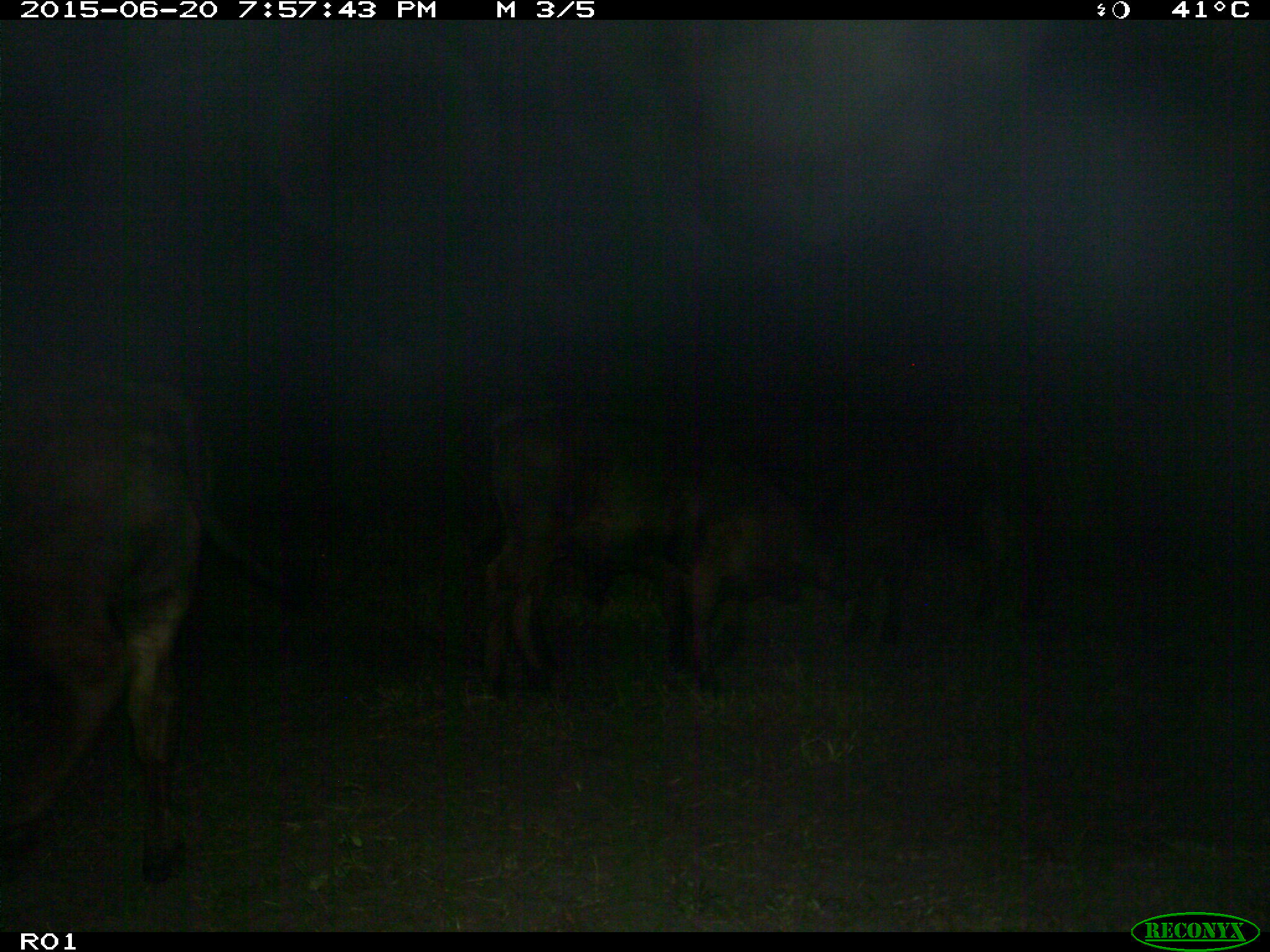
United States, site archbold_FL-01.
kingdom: Animalia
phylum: Chordata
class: Mammalia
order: Artiodactyla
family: Bovidae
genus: Bos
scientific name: Bos taurus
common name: domestic cow